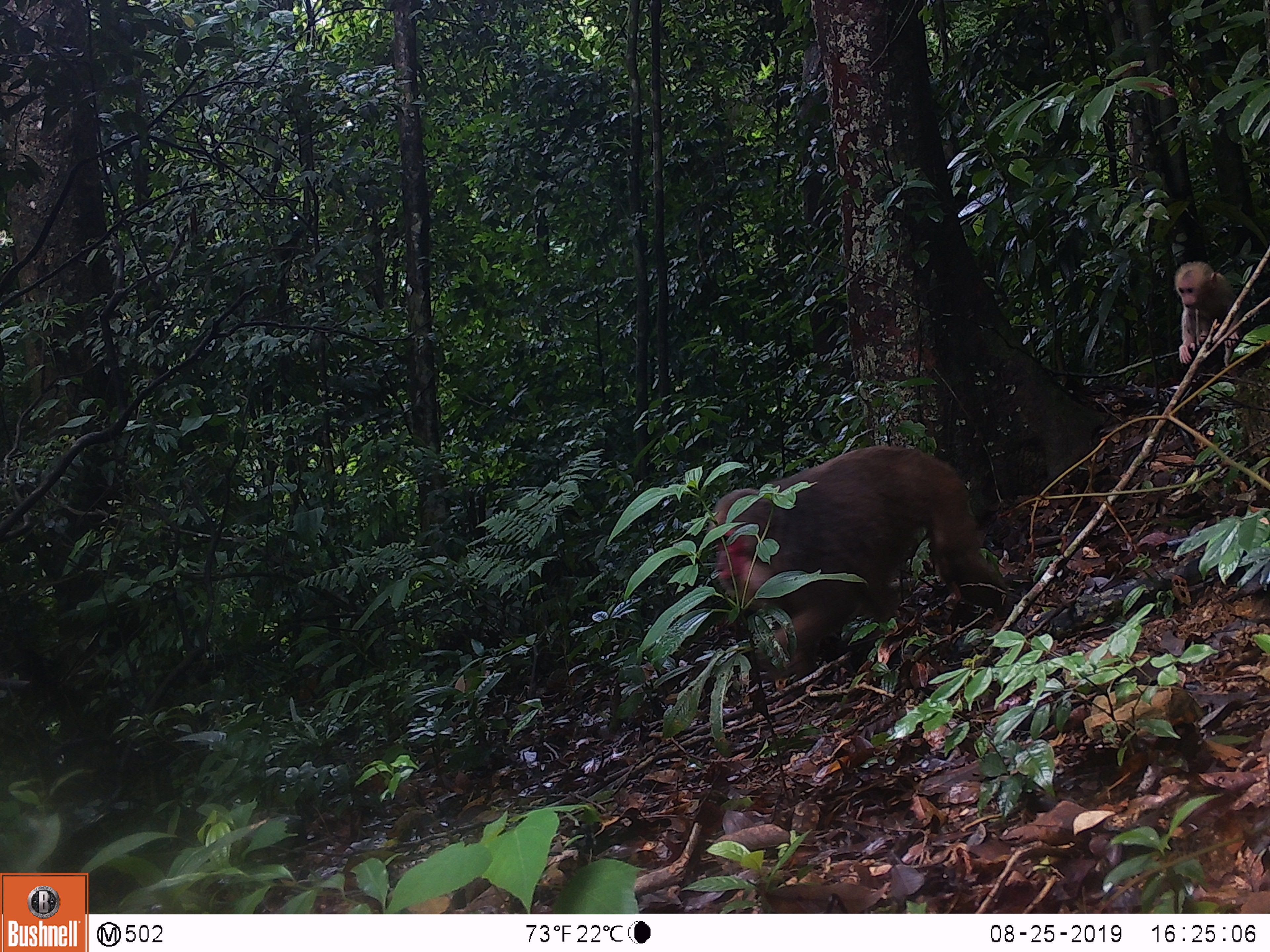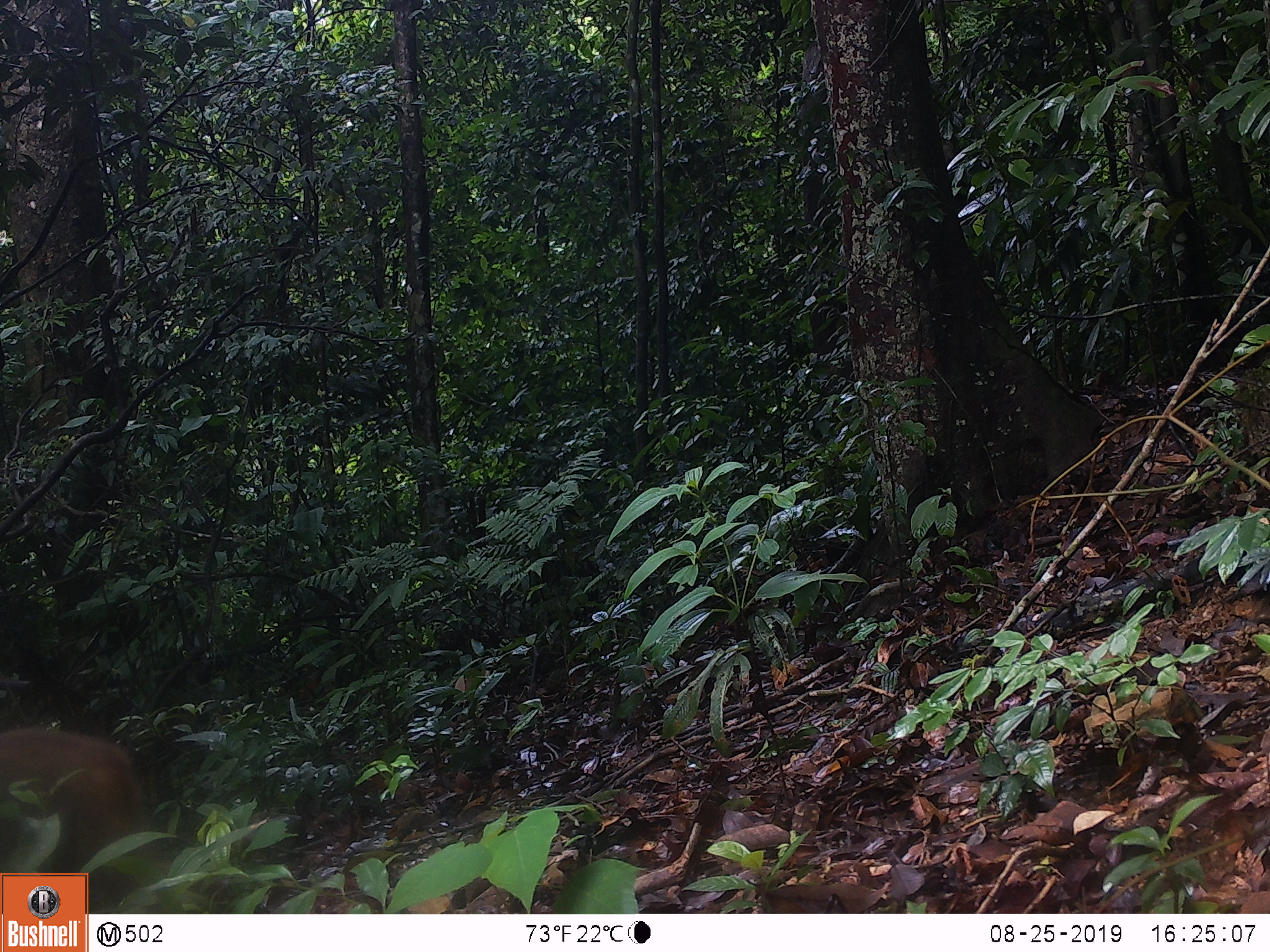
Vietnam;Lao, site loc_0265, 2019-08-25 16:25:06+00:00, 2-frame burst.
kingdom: Animalia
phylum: Chordata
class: Mammalia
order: Primates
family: Cercopithecidae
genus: Macaca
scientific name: Macaca arctoides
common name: stump-tailed macaque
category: stump tailed macaque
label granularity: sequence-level